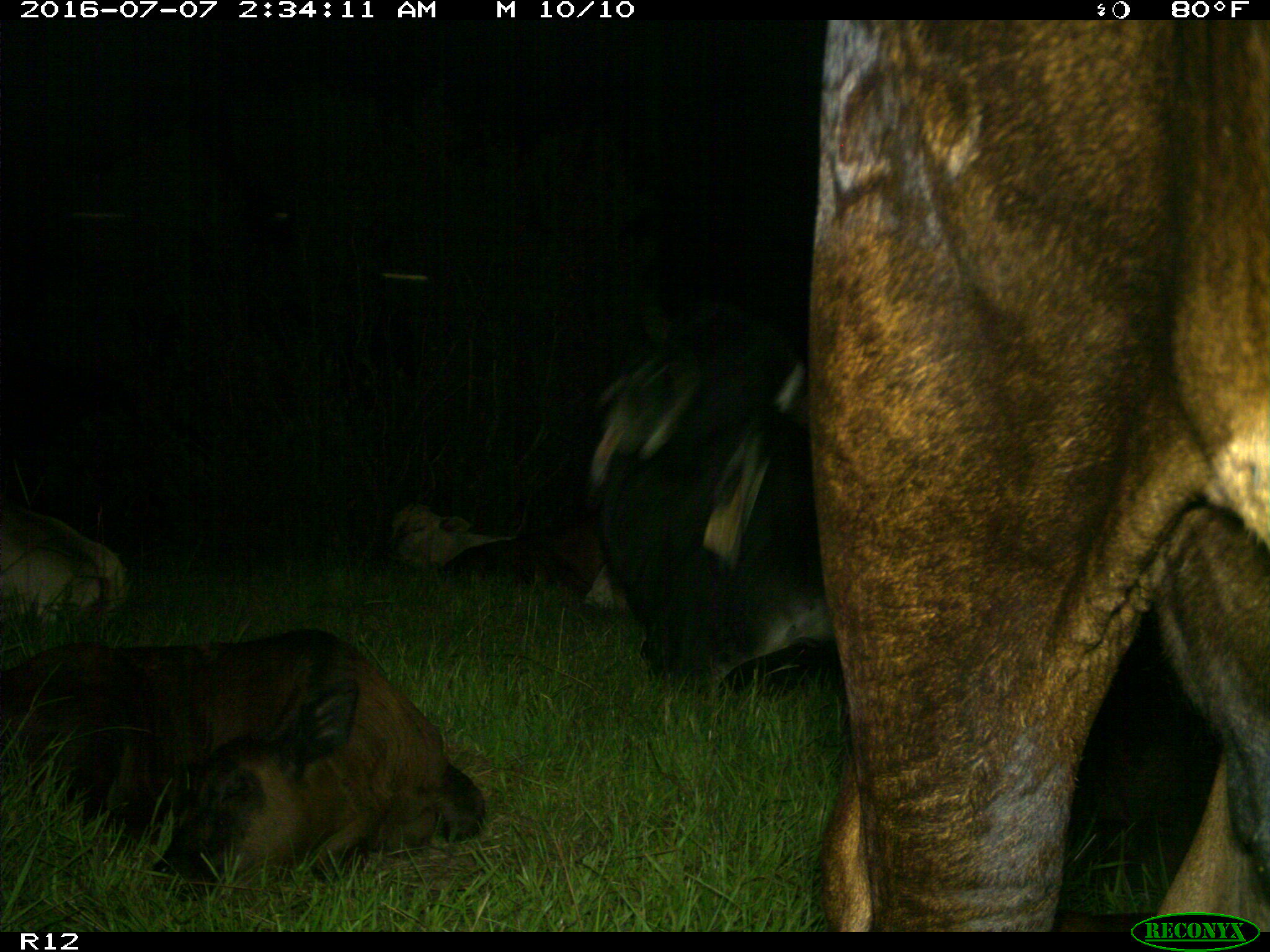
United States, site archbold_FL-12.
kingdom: Animalia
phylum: Chordata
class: Mammalia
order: Artiodactyla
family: Bovidae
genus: Bos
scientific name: Bos taurus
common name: domestic cow